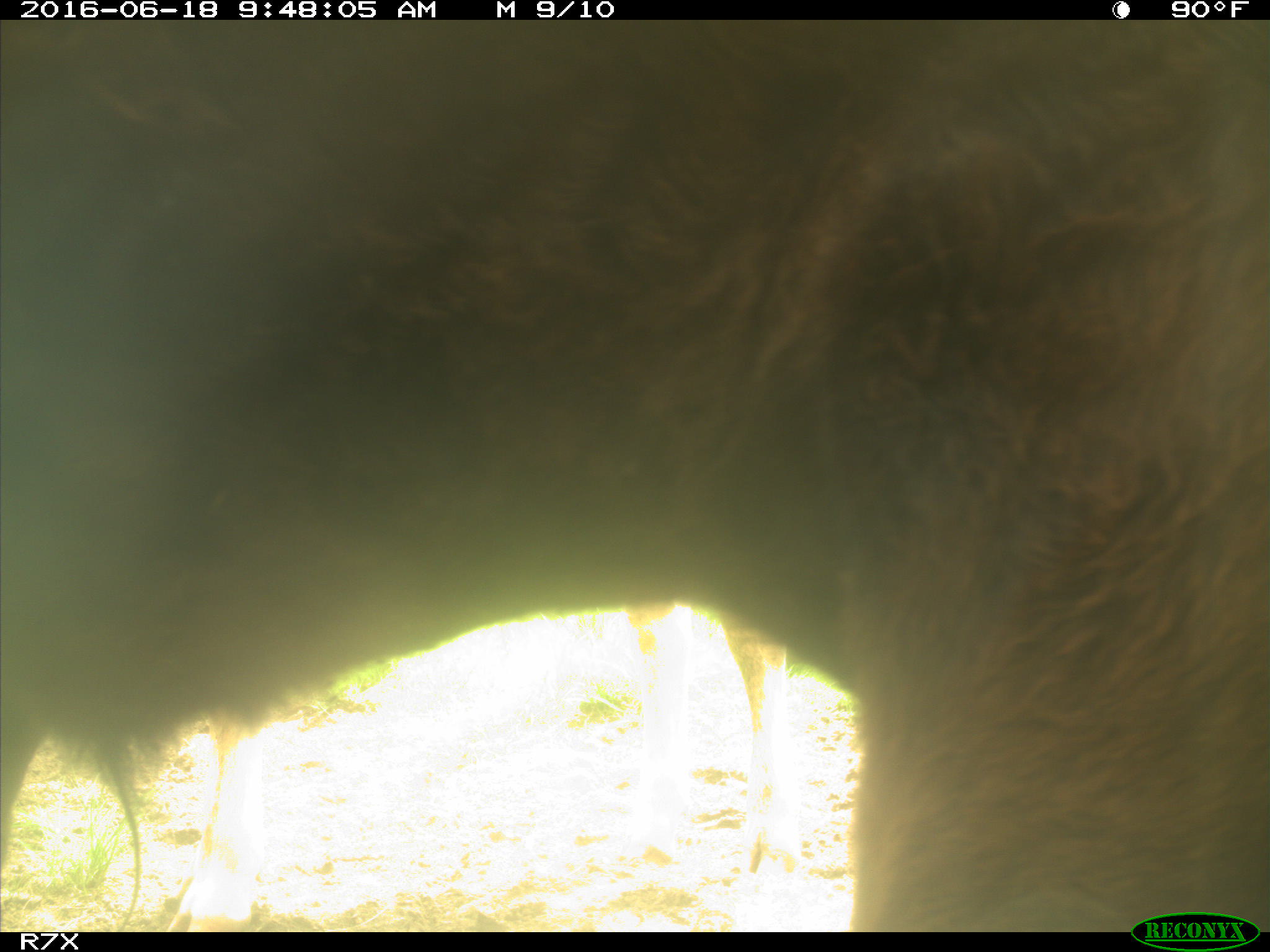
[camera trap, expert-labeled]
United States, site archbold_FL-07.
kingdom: Animalia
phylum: Chordata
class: Mammalia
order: Artiodactyla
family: Bovidae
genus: Bos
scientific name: Bos taurus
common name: domestic cow